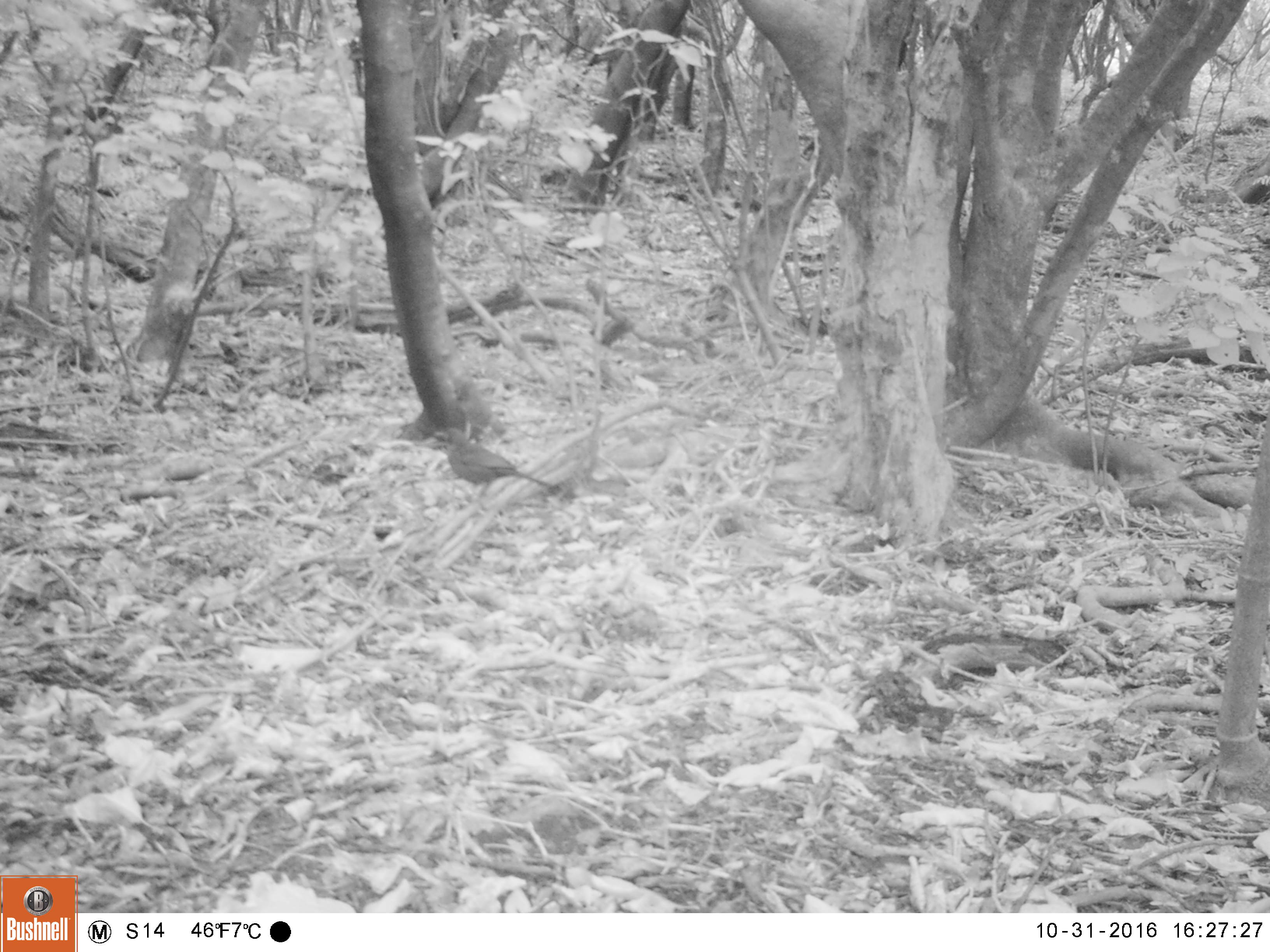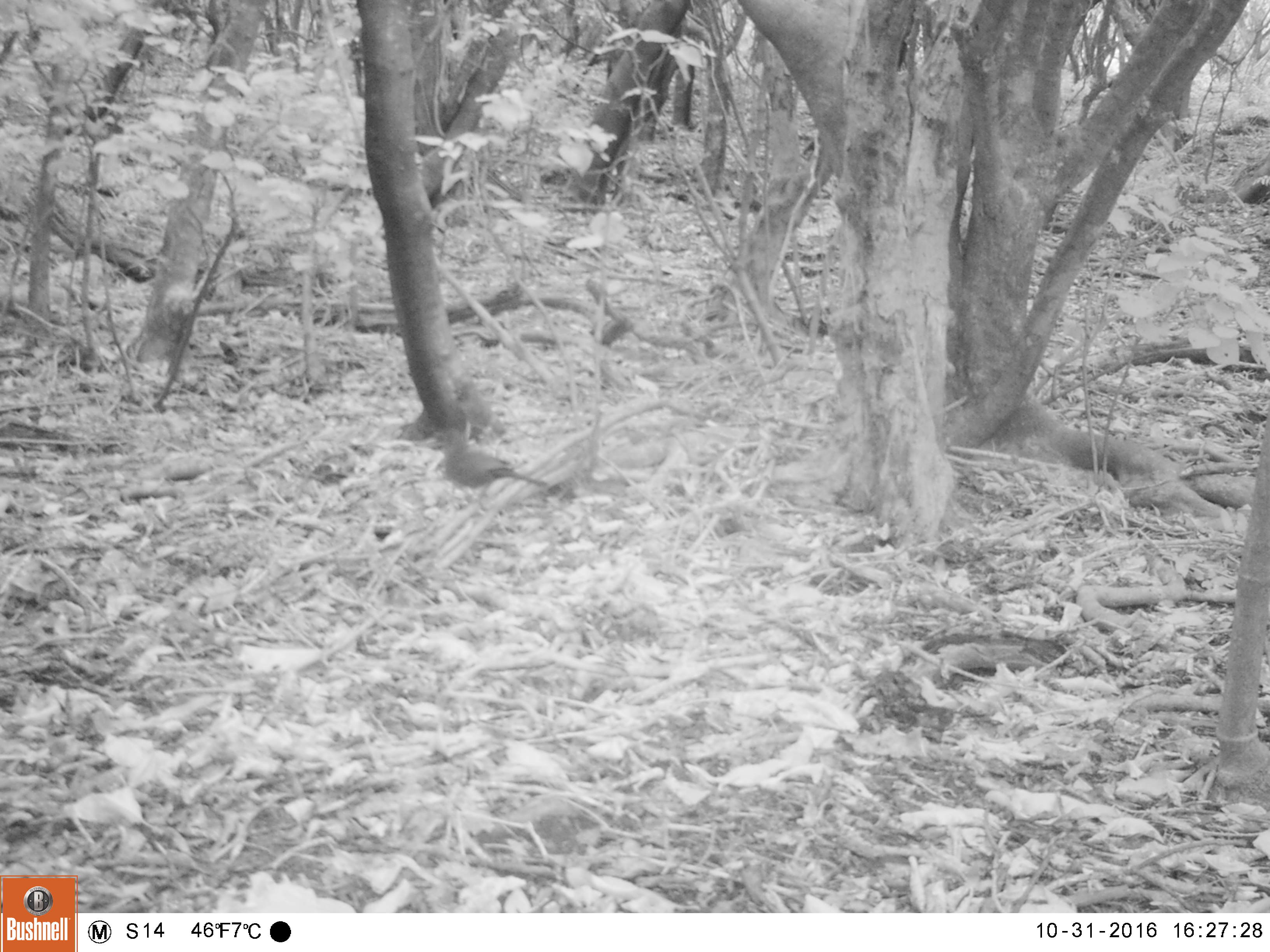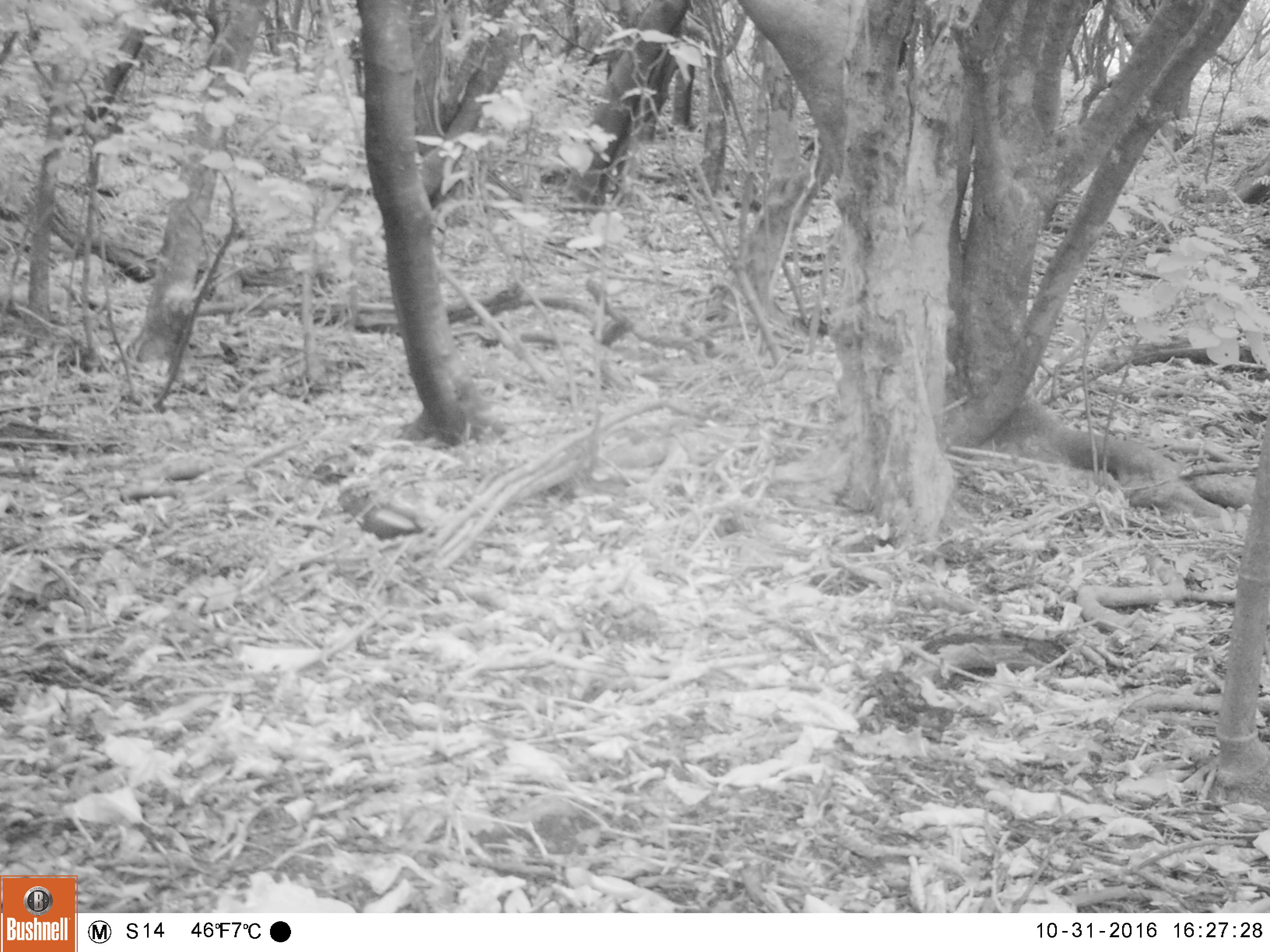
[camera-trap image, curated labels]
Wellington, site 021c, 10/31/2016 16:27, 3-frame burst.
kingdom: Animalia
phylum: Chordata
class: Aves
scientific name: Aves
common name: bird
Bird (Aves).